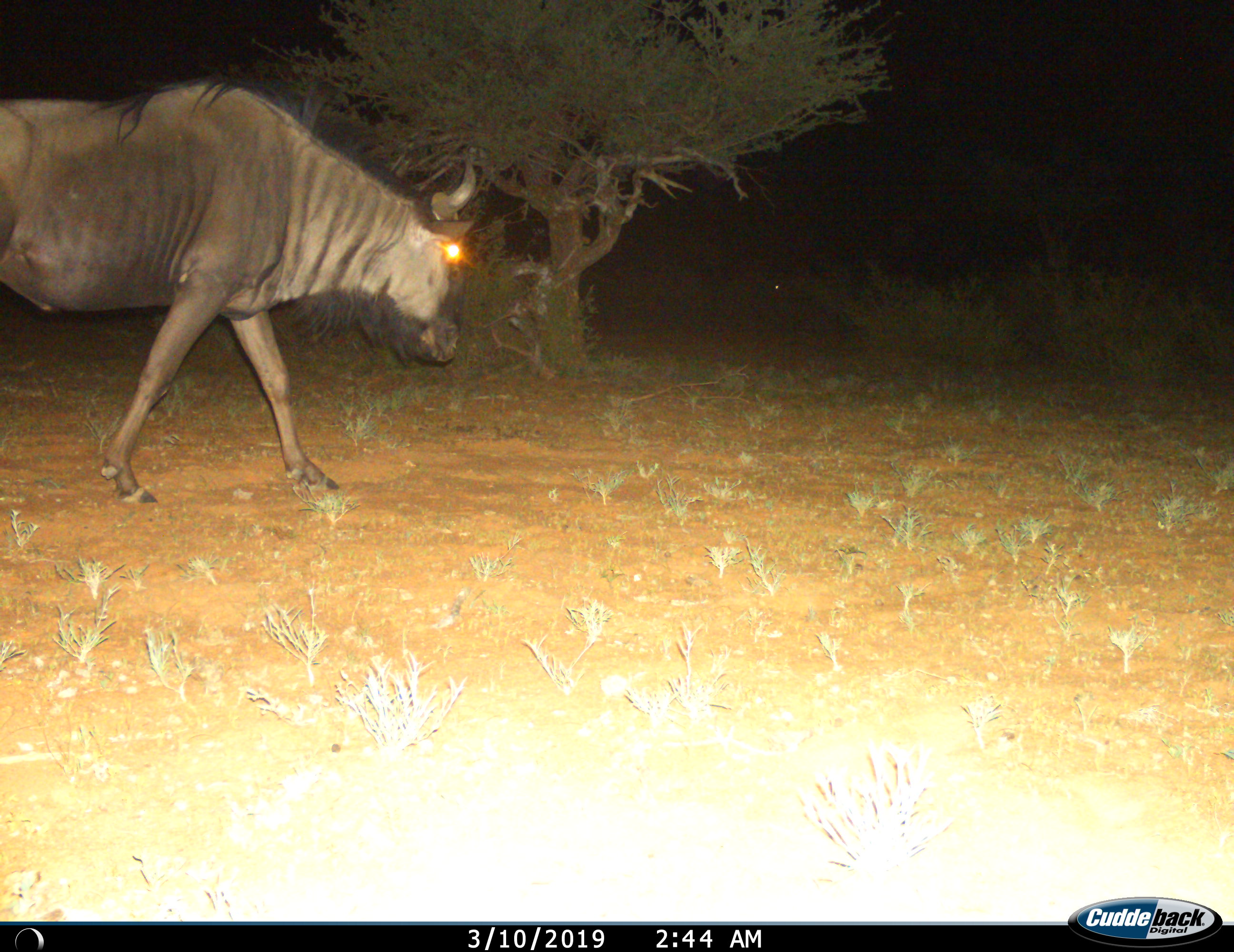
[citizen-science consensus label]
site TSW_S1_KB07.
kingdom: Animalia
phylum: Chordata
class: Mammalia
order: Artiodactyla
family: Bovidae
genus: Connochaetes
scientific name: Connochaetes taurinus taurinus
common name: blue wildebeest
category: wildebeestblue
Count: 1.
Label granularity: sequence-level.